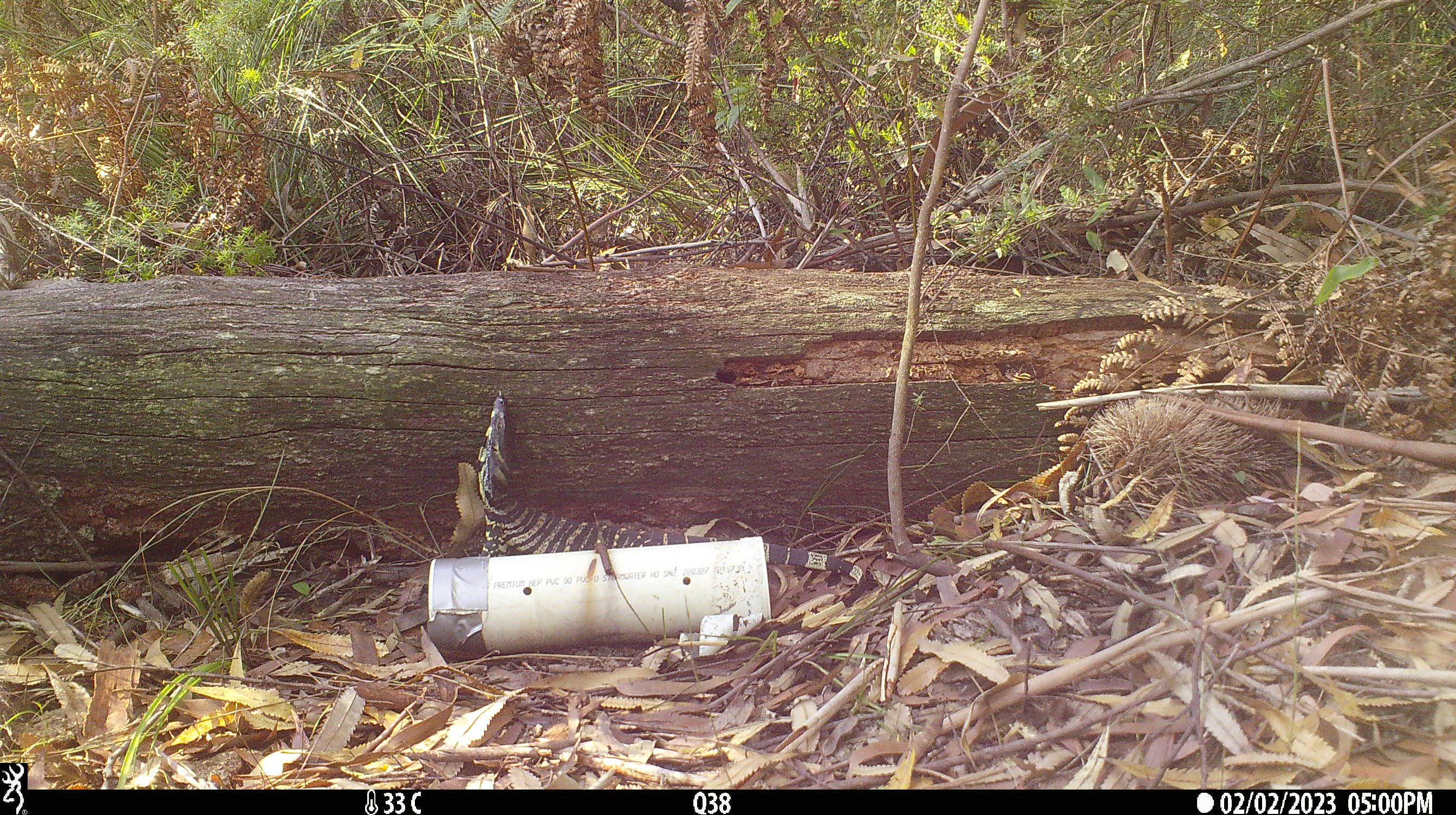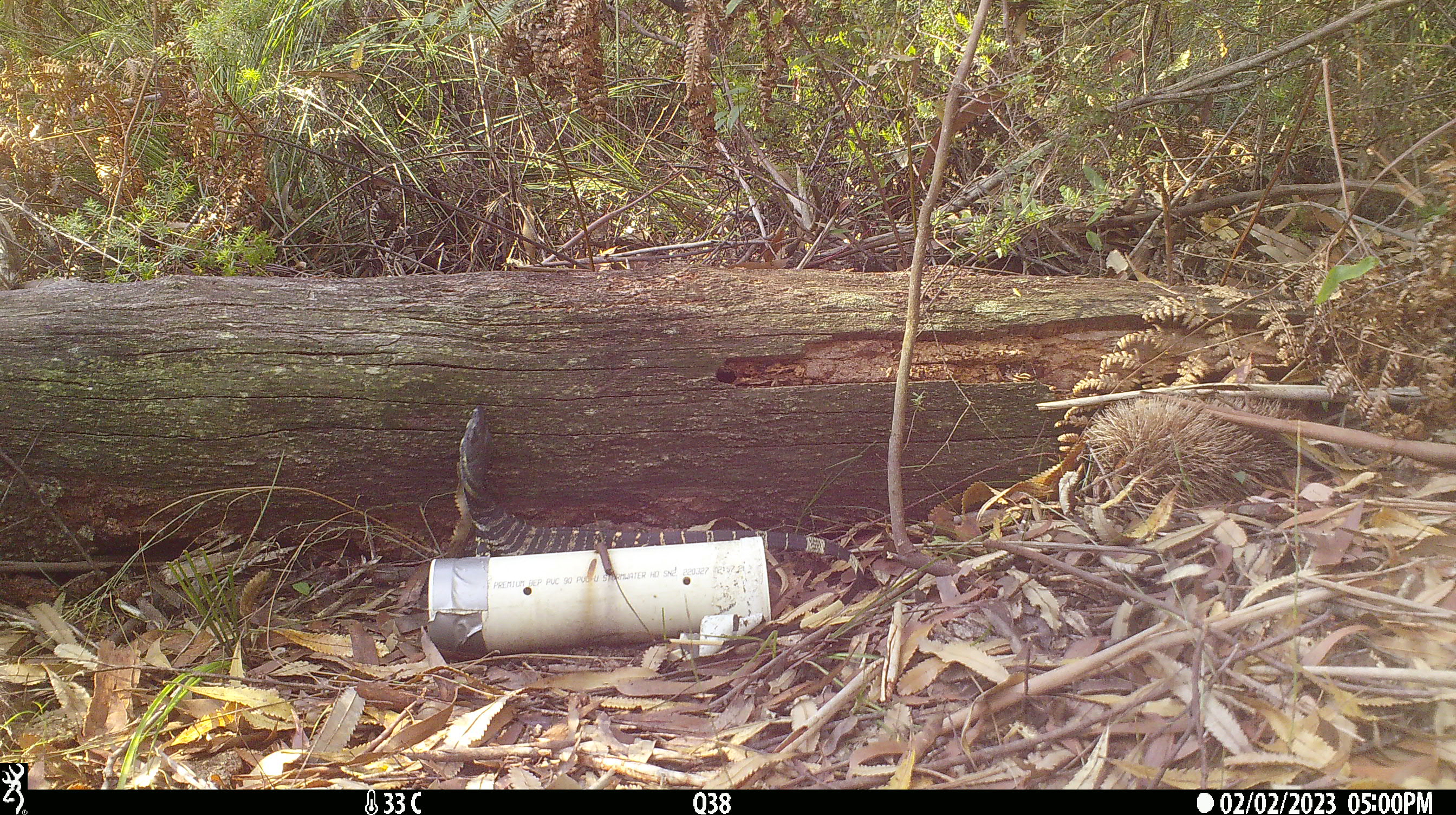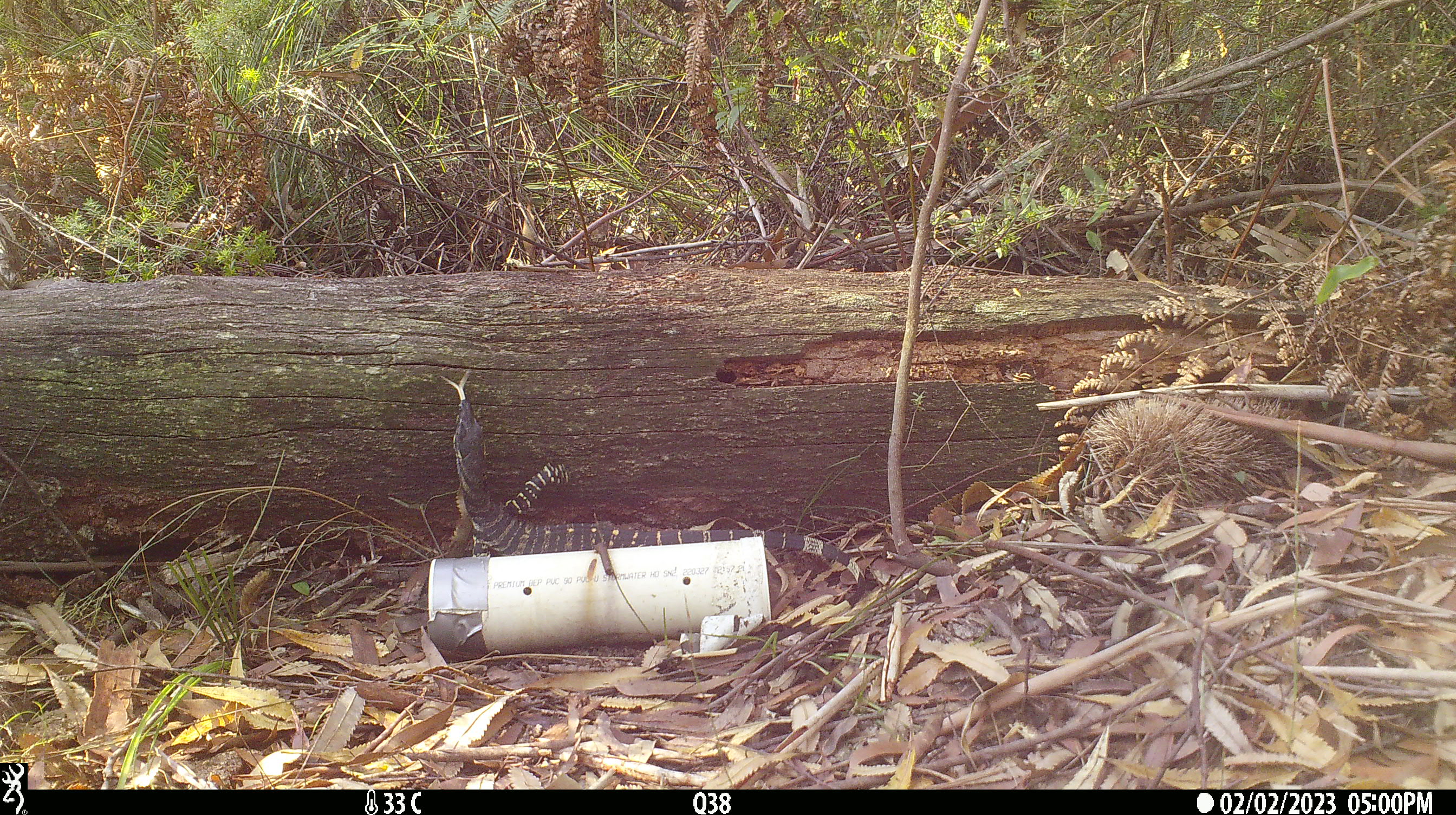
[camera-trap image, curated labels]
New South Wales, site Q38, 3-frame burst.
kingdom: Animalia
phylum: Chordata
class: Reptilia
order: Squamata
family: Varanidae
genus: Varanus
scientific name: Varanus varius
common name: lace monitor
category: goanna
Goanna (lace monitor) (Varanus varius).